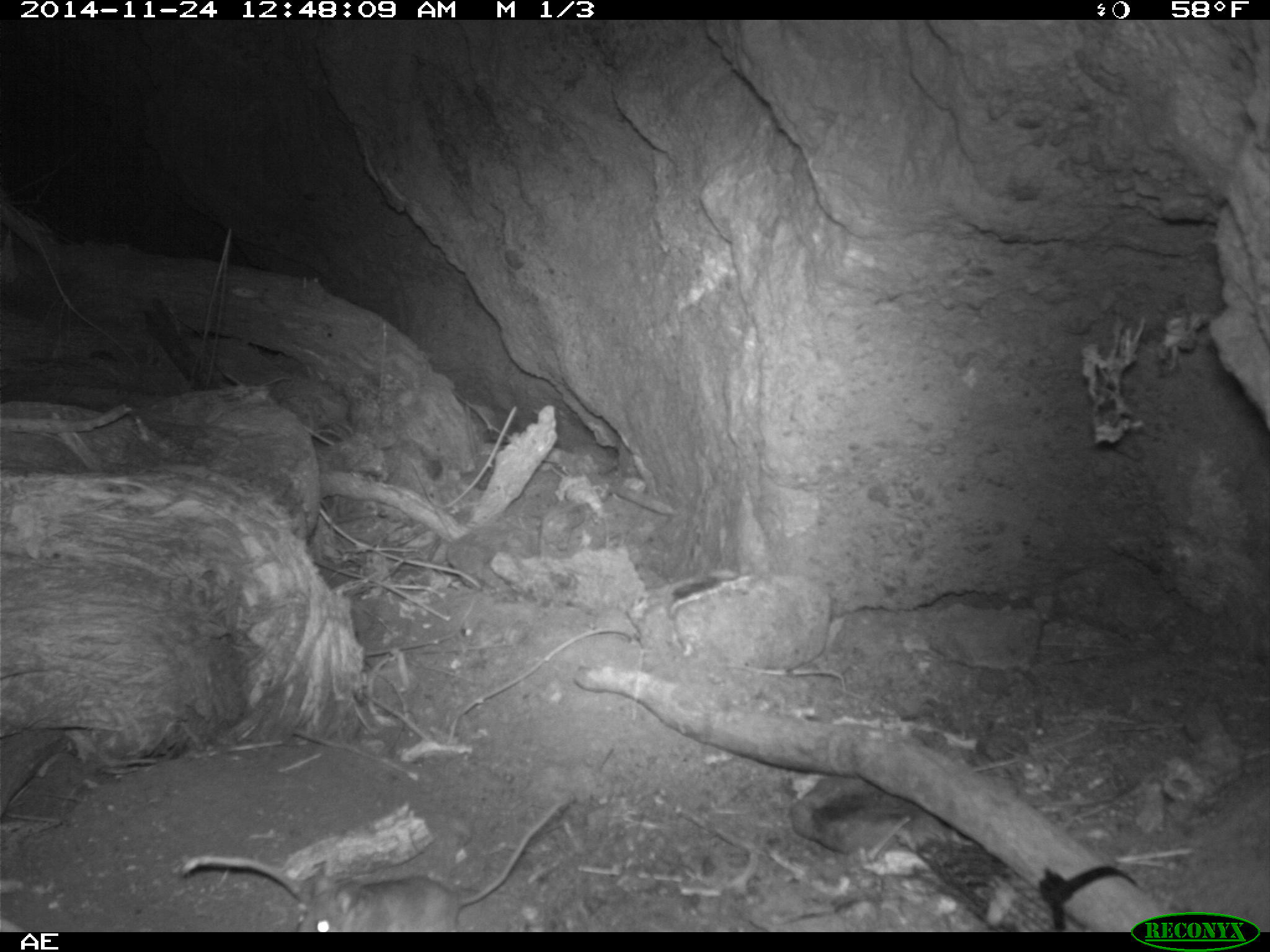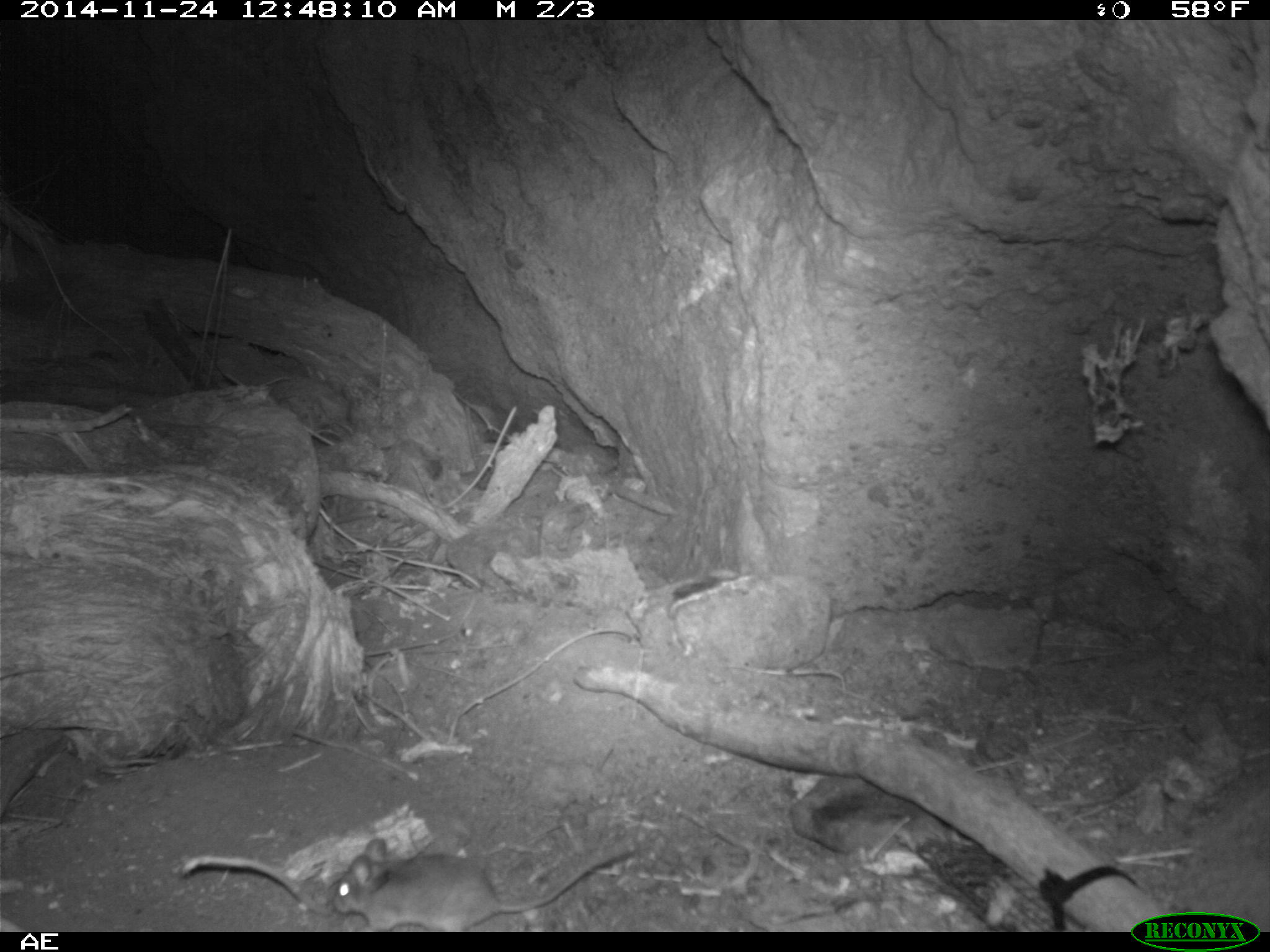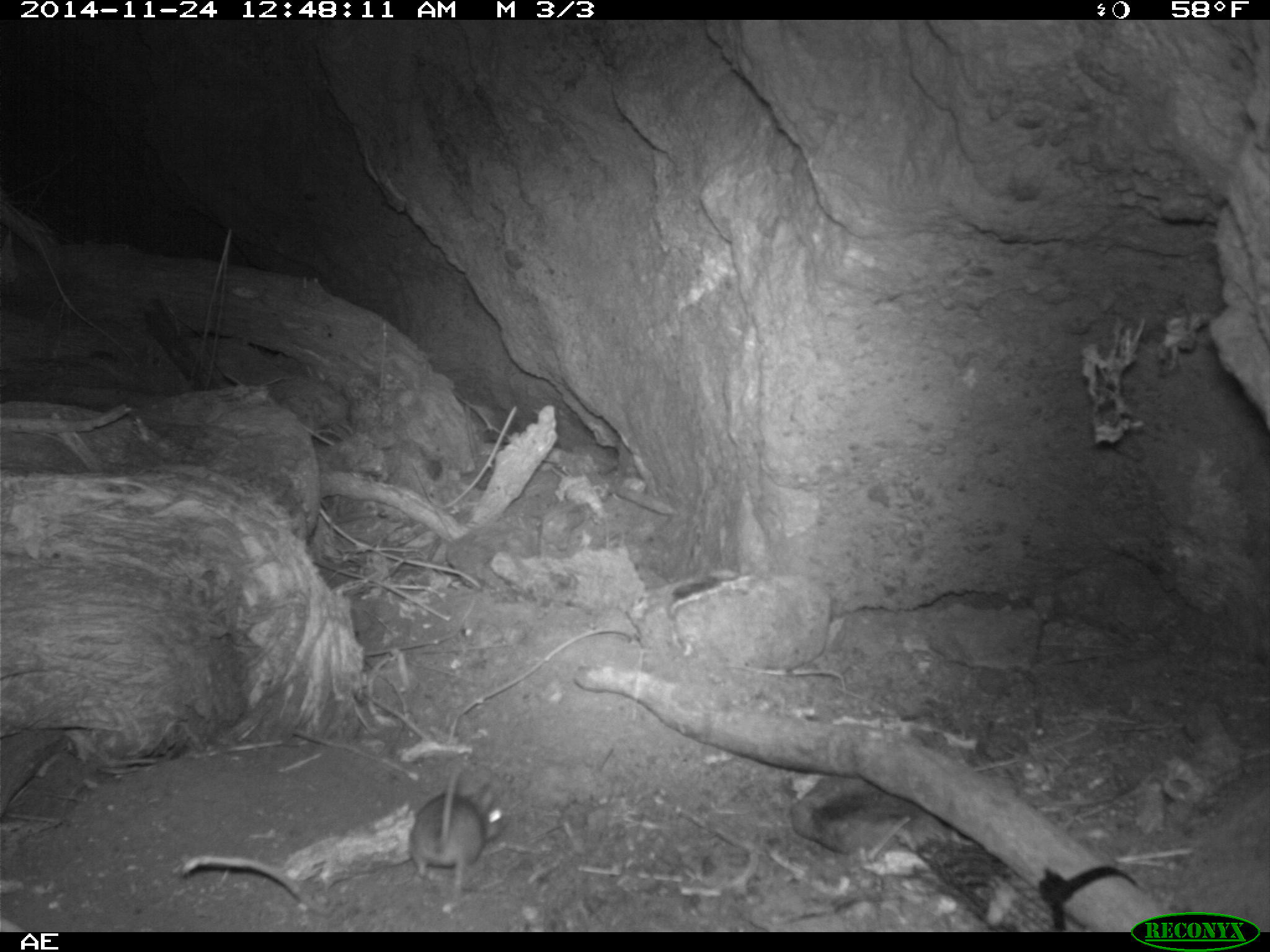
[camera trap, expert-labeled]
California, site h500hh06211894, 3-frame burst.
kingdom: Animalia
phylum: Chordata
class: Mammalia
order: Rodentia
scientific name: Rodentia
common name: rodent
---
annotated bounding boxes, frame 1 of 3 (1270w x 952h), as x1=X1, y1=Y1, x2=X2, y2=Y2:
rodent: x1=293, y1=798, x2=574, y2=932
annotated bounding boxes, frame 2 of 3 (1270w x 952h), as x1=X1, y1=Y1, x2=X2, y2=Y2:
rodent: x1=331, y1=838, x2=636, y2=932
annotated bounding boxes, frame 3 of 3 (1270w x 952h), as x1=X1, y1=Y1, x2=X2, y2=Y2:
rodent: x1=409, y1=756, x2=505, y2=897